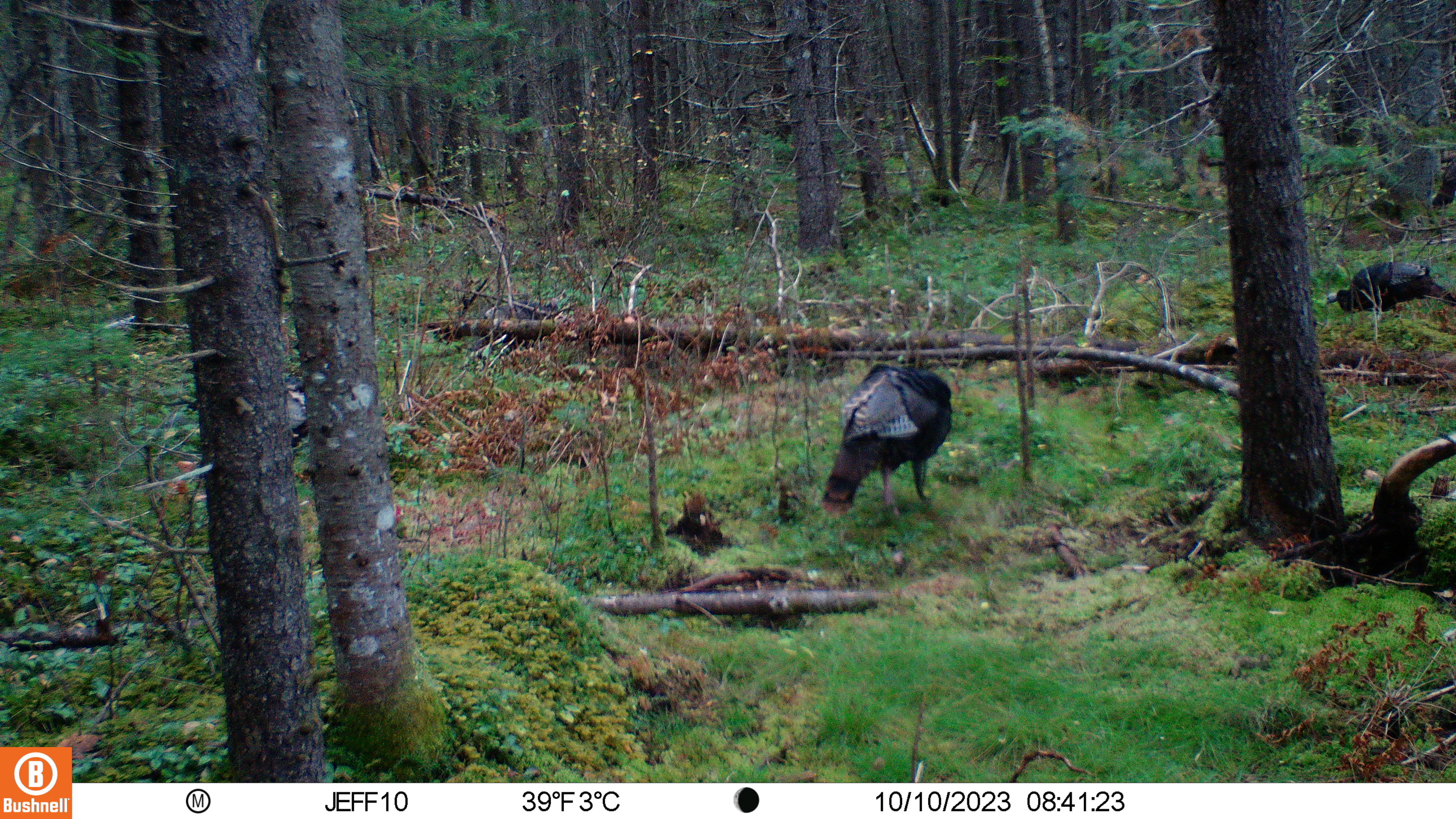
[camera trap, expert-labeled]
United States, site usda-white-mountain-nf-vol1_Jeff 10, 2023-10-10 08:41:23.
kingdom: Animalia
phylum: Chordata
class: Aves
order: Galliformes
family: Phasianidae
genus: Meleagris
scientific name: Meleagris gallopavo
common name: wild turkey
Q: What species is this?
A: Wild turkey (Meleagris gallopavo).